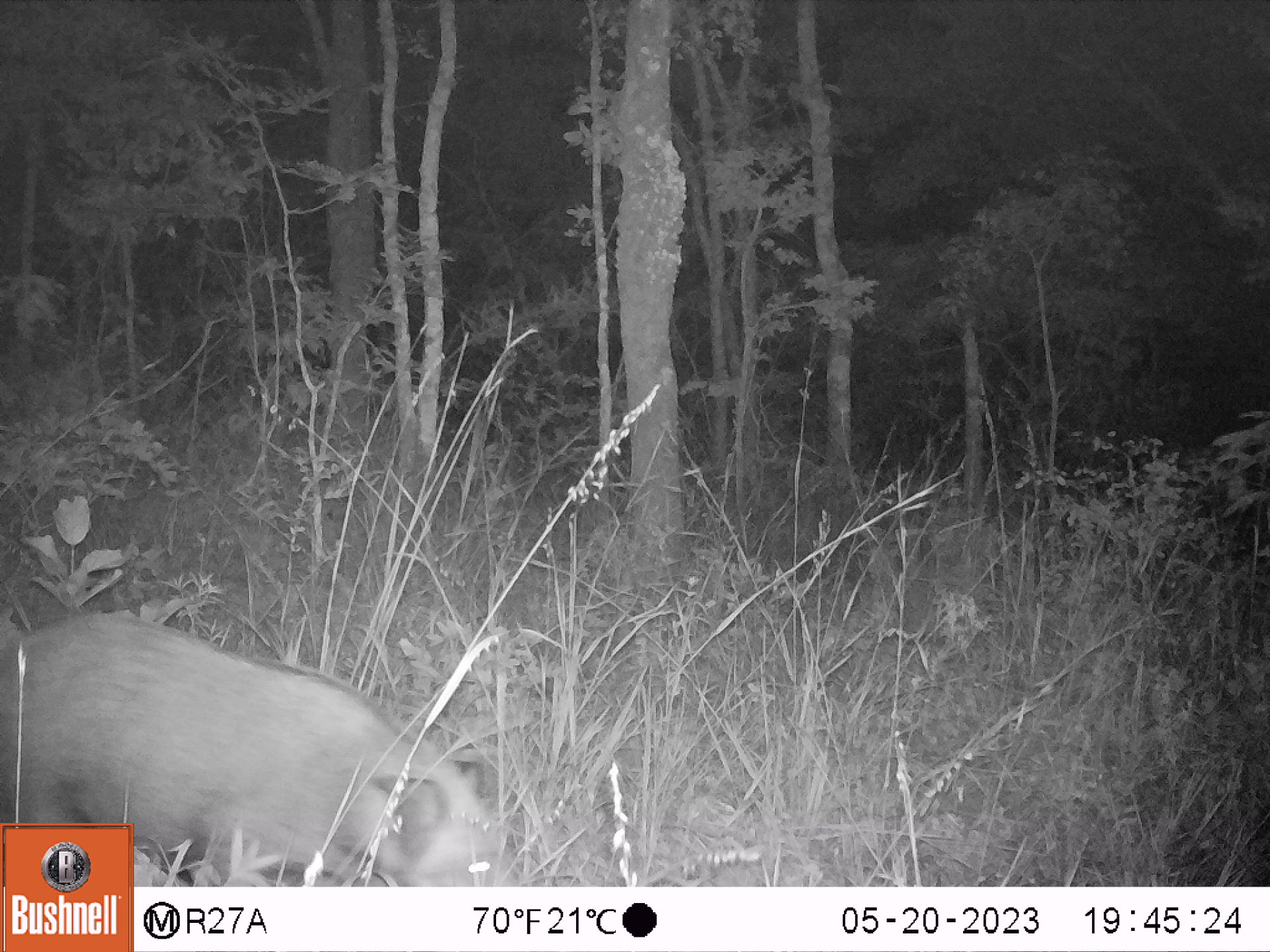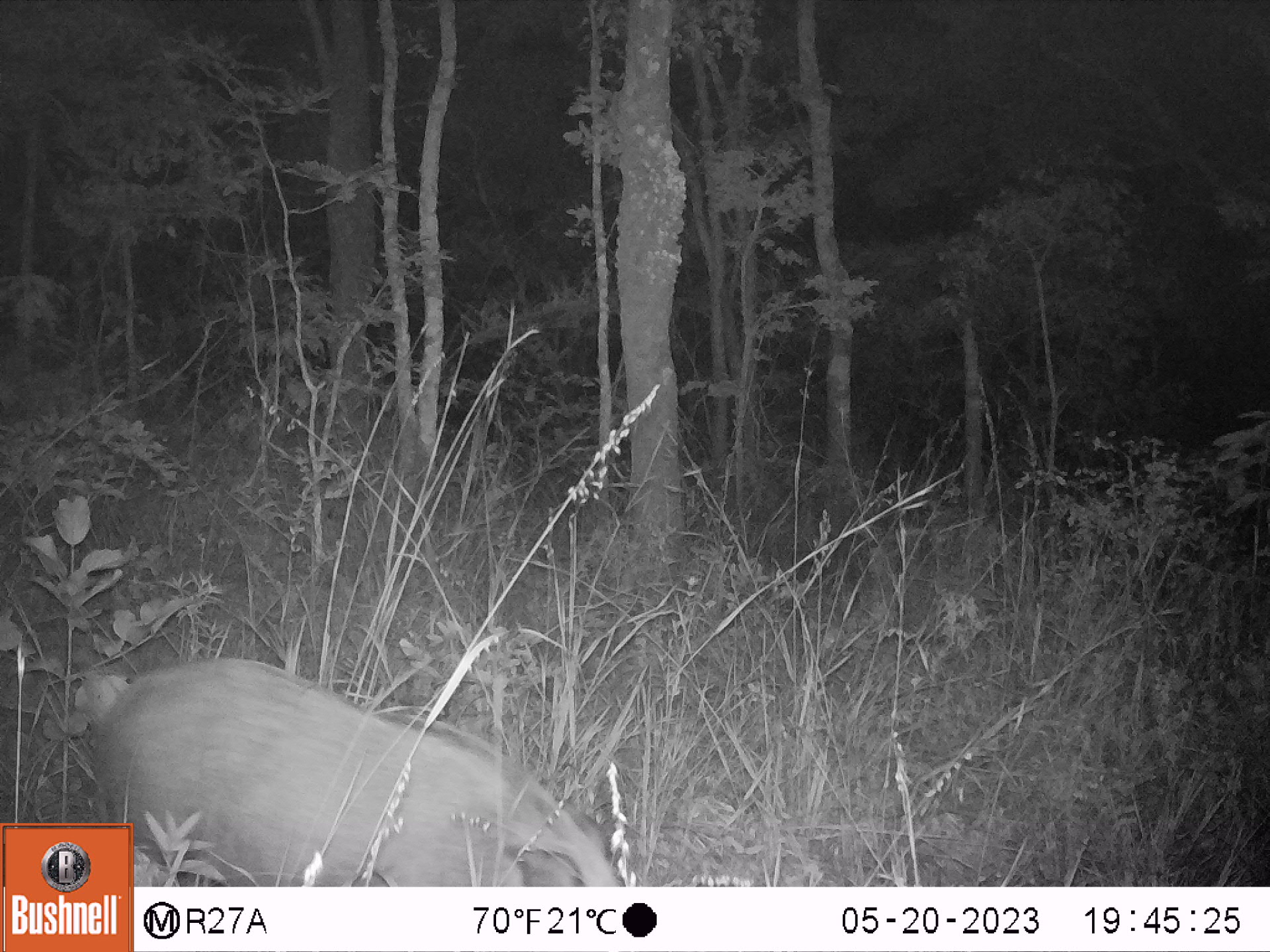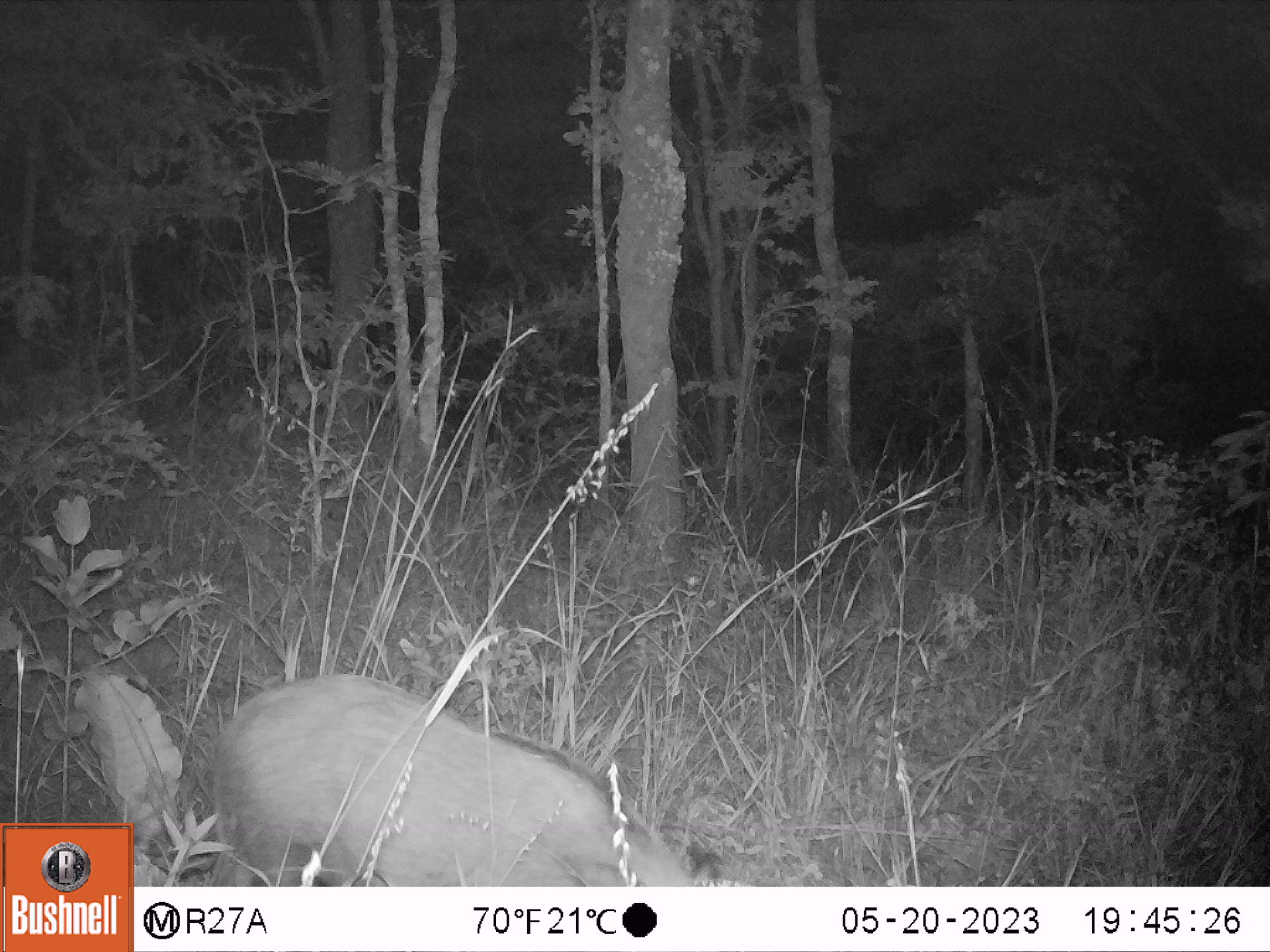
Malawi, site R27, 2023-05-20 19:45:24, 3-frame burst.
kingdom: Animalia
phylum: Chordata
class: Mammalia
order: Artiodactyla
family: Suidae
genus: Potamochoerus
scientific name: Potamochoerus larvatus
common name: bushpig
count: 1